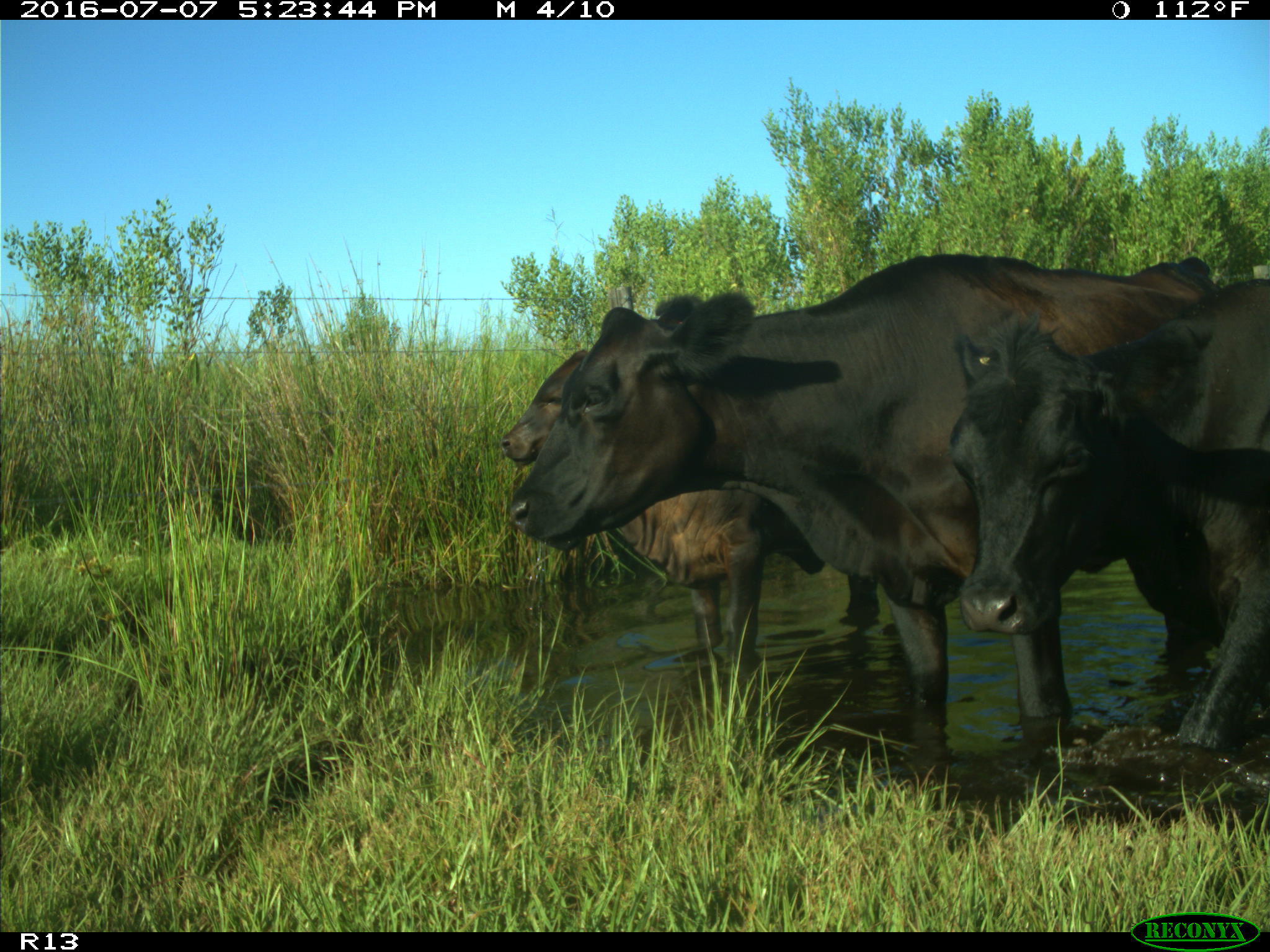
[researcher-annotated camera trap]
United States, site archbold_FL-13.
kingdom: Animalia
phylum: Chordata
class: Mammalia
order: Artiodactyla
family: Bovidae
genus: Bos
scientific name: Bos taurus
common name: domestic cow